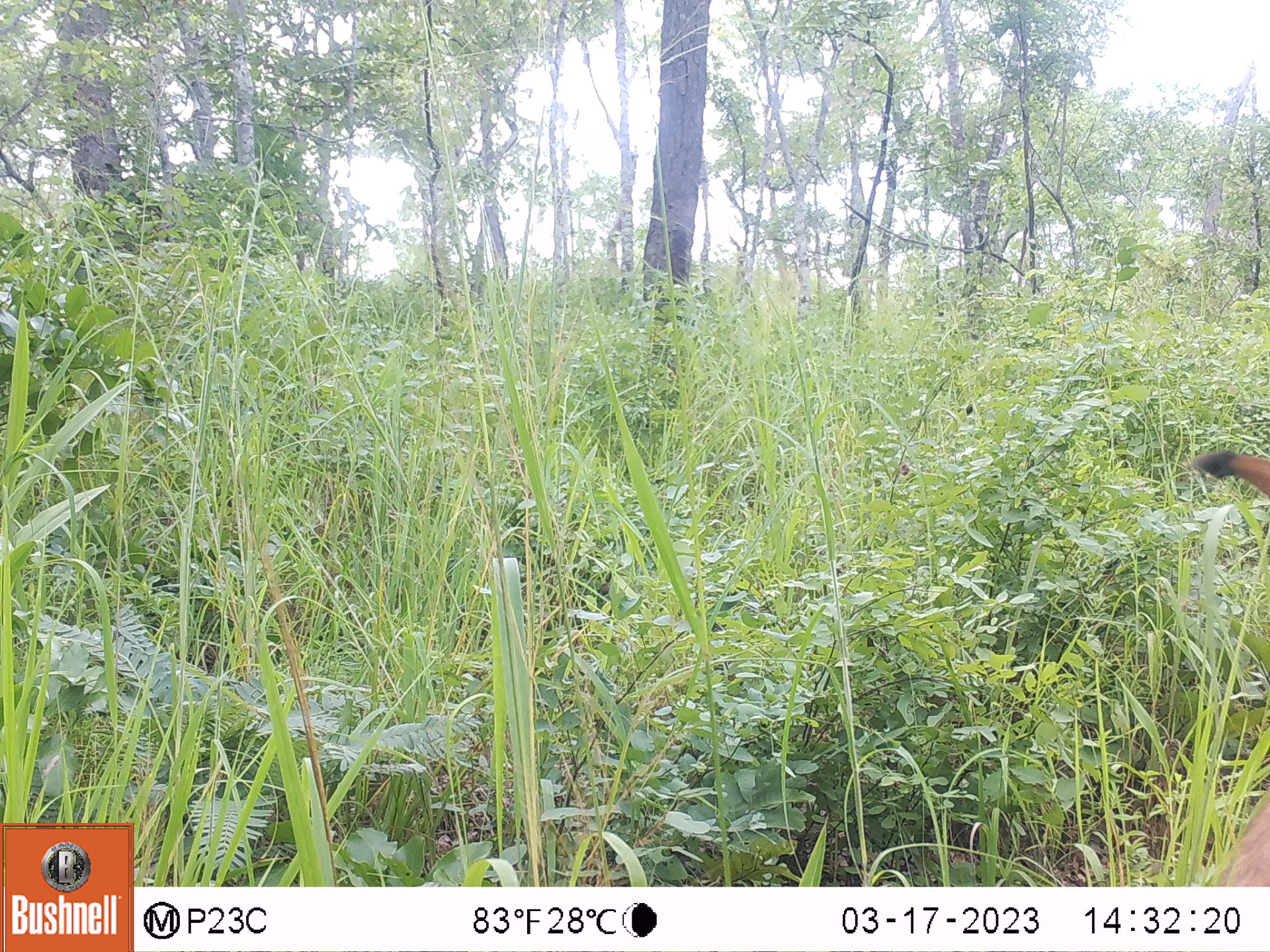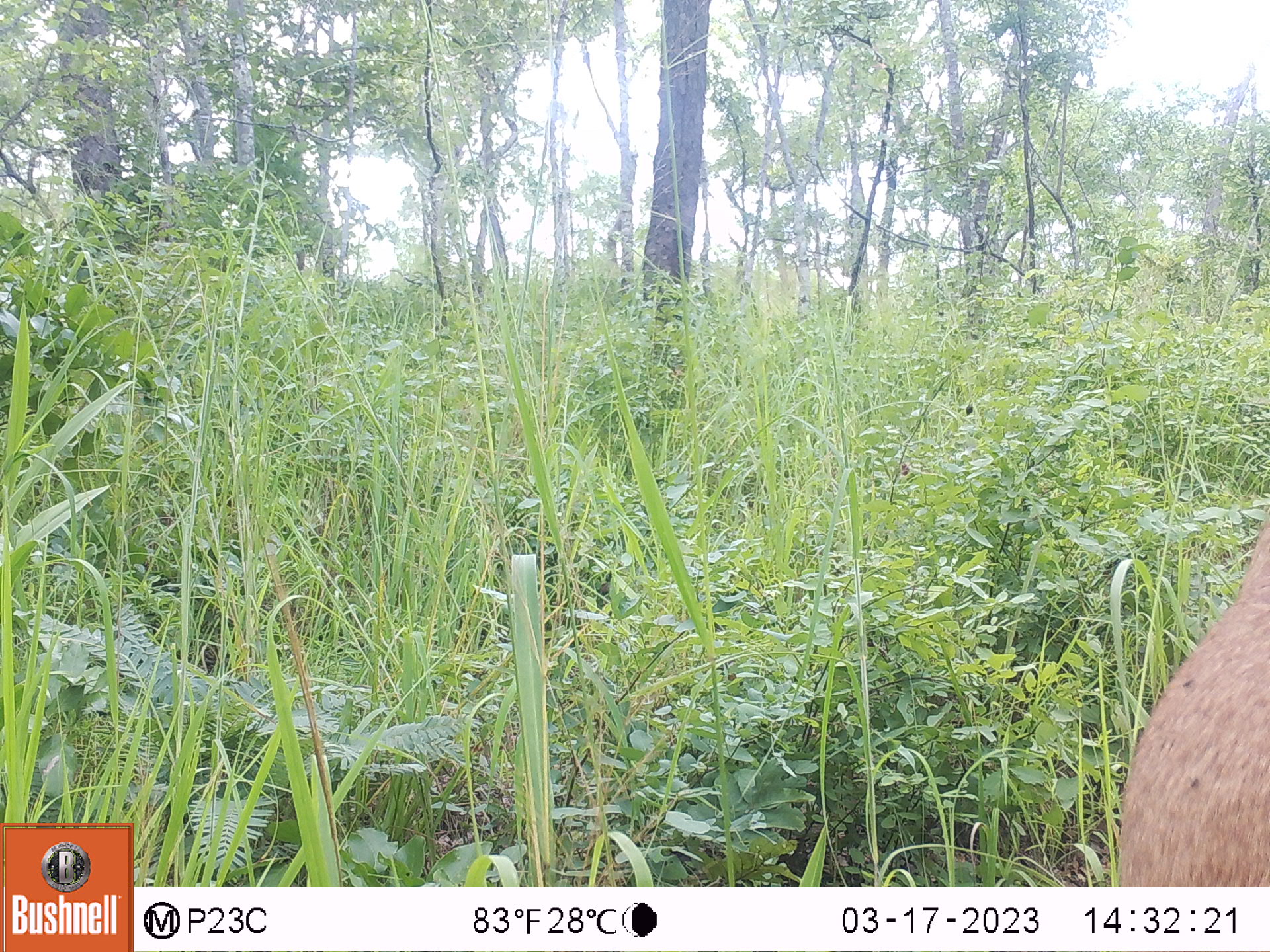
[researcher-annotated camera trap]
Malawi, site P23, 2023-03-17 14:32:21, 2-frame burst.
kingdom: Animalia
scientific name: Animalia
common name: other animal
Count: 1.